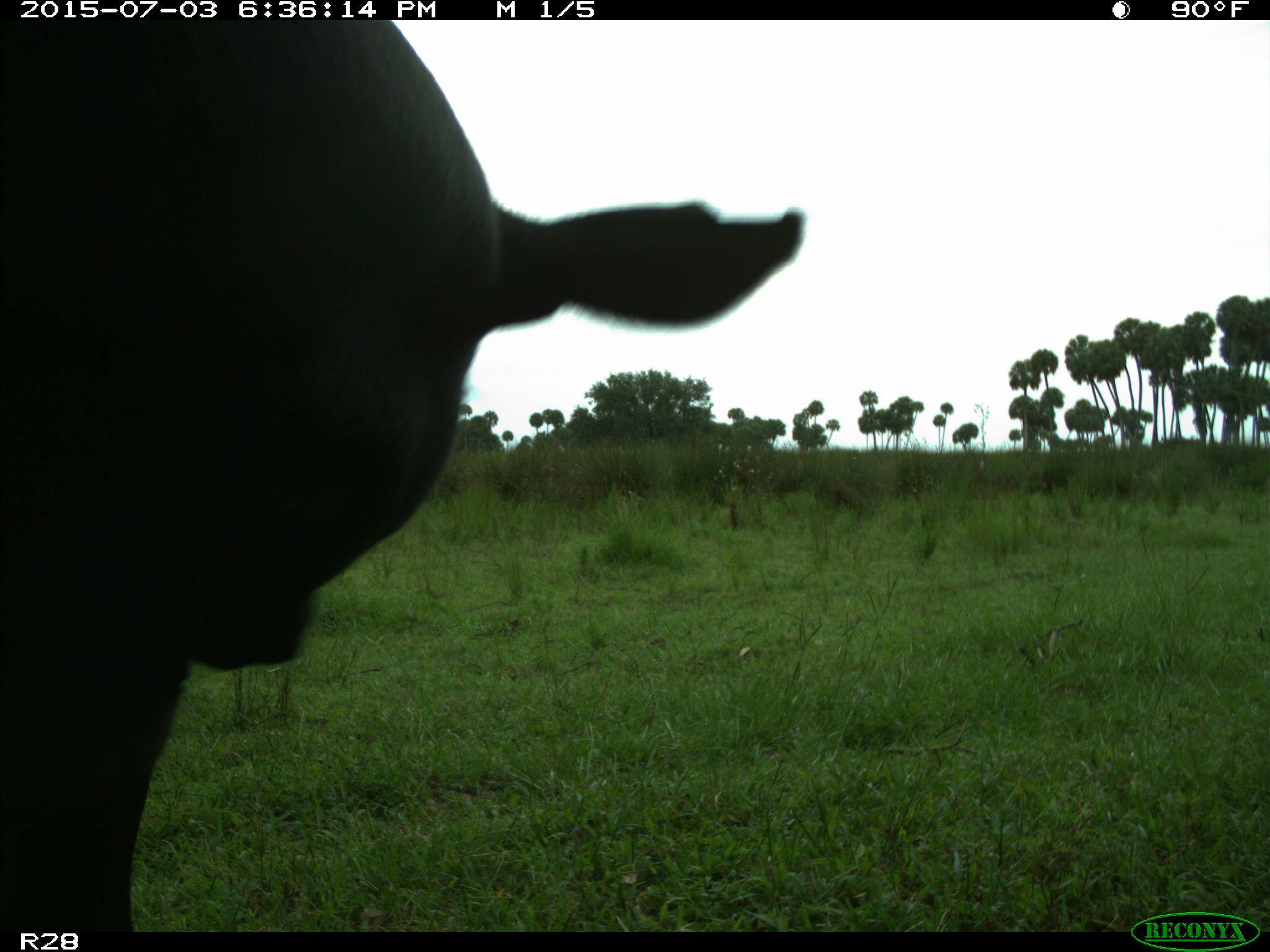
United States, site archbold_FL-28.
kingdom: Animalia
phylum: Chordata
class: Mammalia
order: Artiodactyla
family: Bovidae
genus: Bos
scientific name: Bos taurus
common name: domestic cow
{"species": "Bos taurus (domestic cow)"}